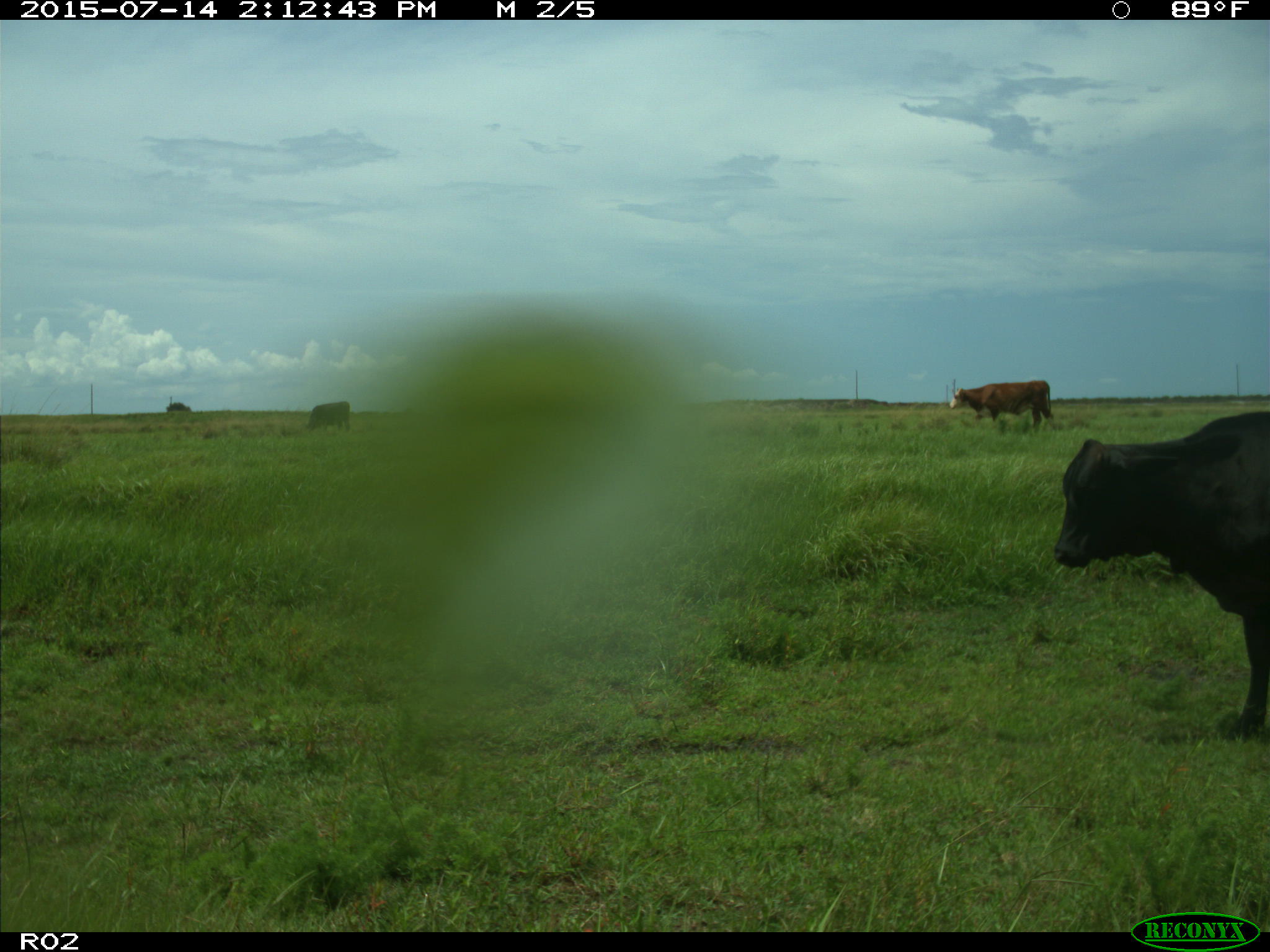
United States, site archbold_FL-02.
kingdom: Animalia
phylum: Chordata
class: Mammalia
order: Artiodactyla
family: Bovidae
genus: Bos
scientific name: Bos taurus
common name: domestic cow